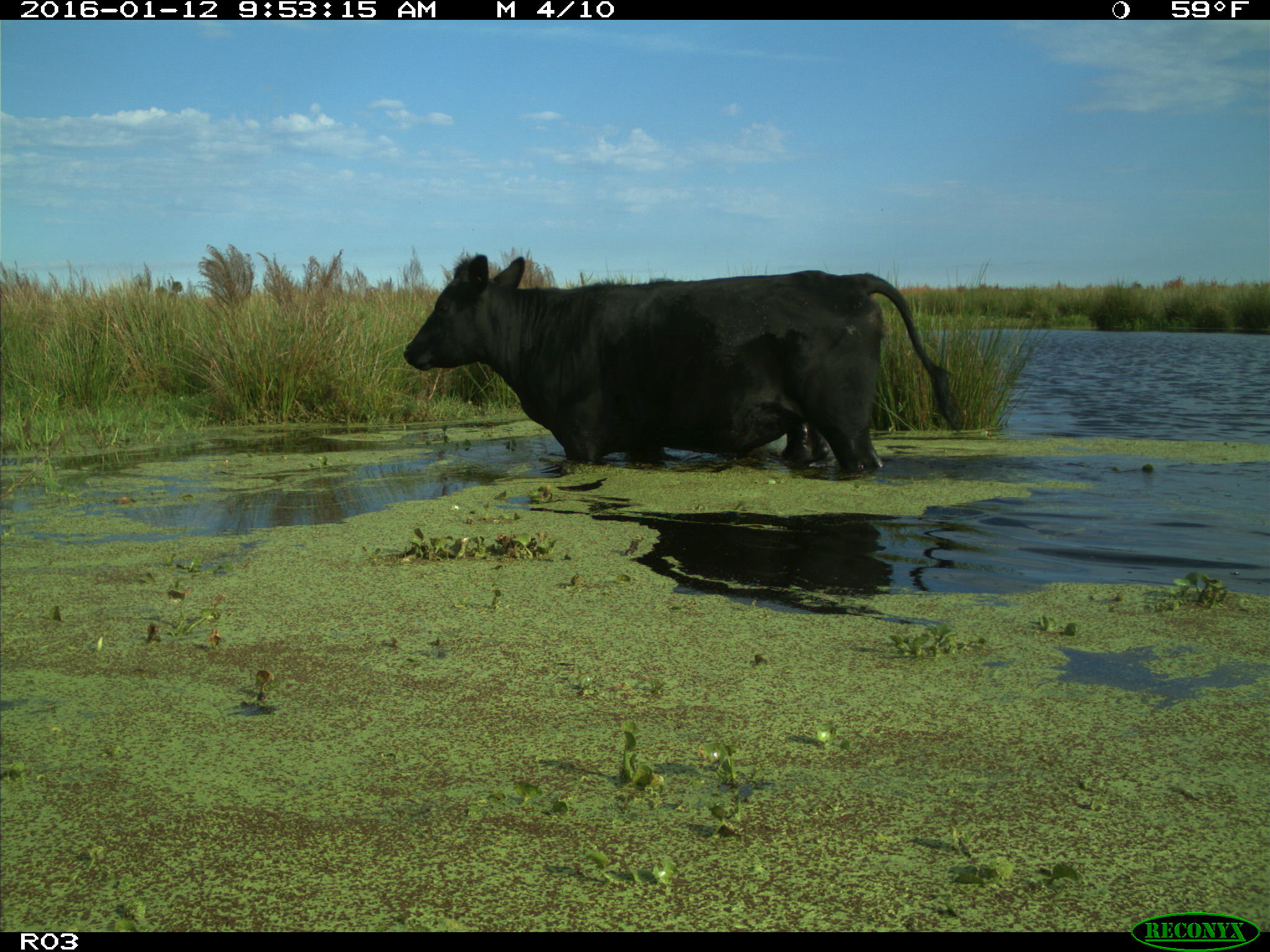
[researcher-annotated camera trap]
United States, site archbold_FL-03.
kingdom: Animalia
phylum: Chordata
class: Mammalia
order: Artiodactyla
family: Bovidae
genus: Bos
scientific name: Bos taurus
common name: domestic cow